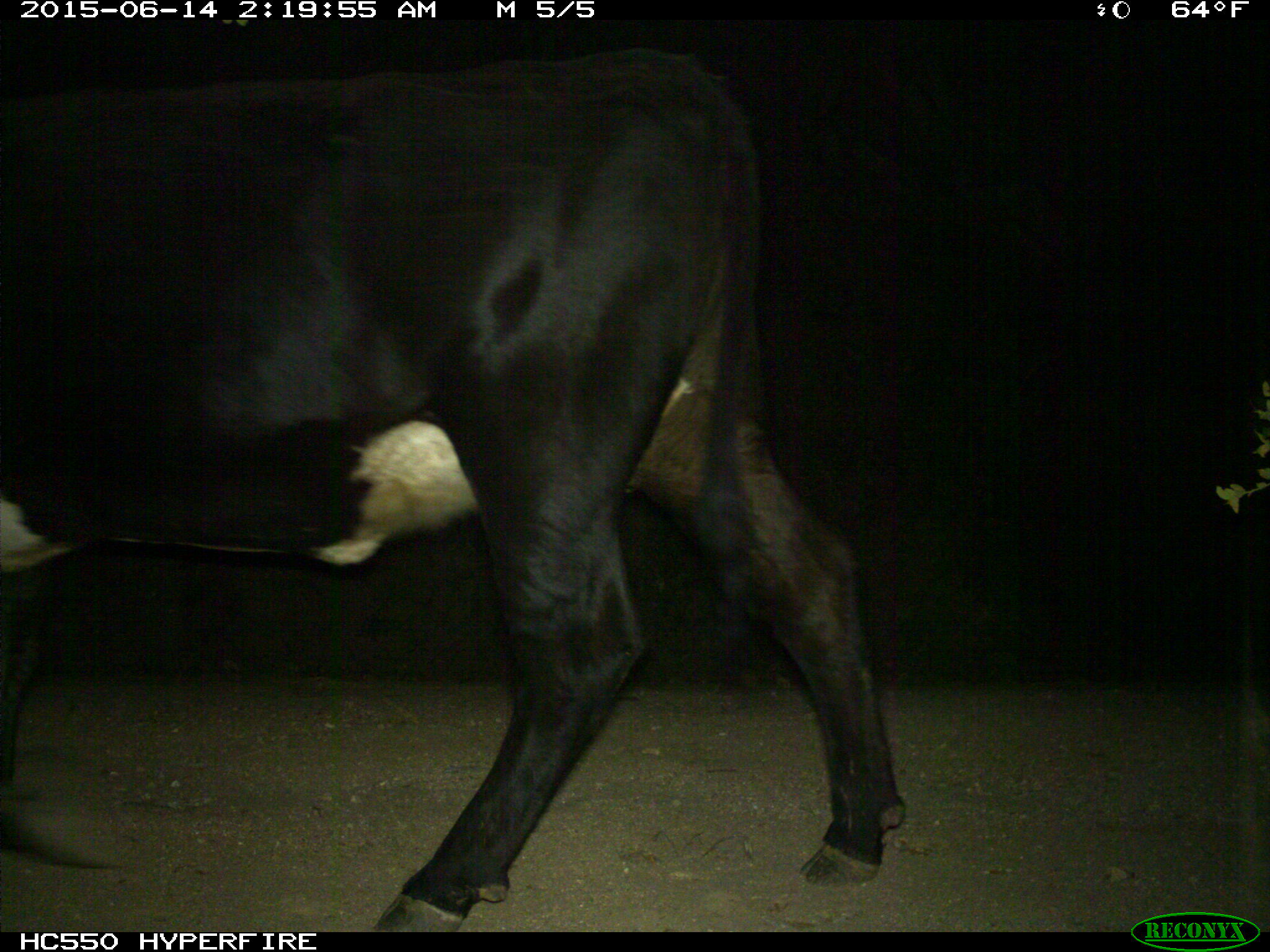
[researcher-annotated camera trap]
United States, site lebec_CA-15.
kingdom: Animalia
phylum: Chordata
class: Mammalia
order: Artiodactyla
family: Bovidae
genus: Bos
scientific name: Bos taurus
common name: domestic cow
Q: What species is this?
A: Bos taurus (domestic cow).